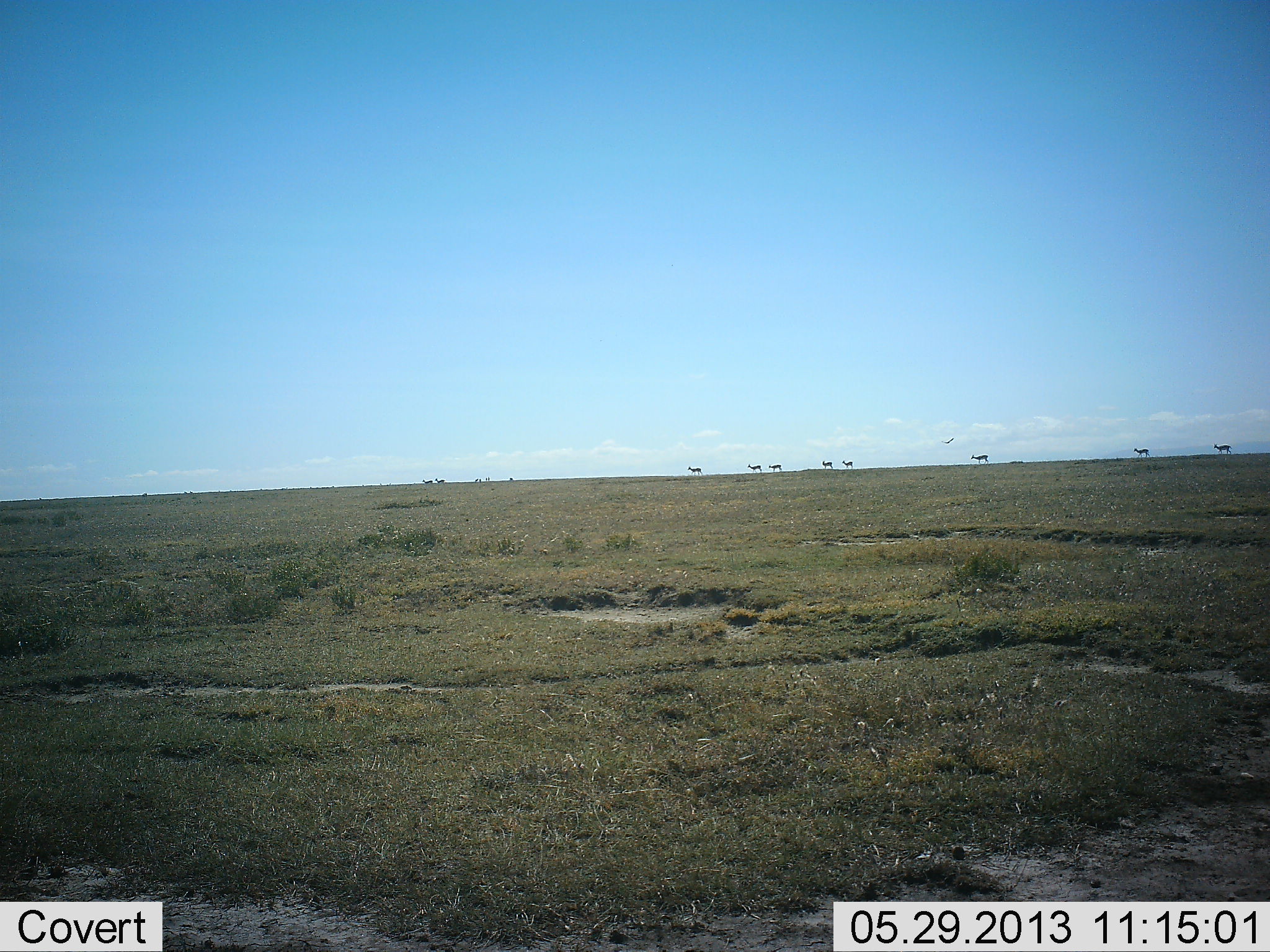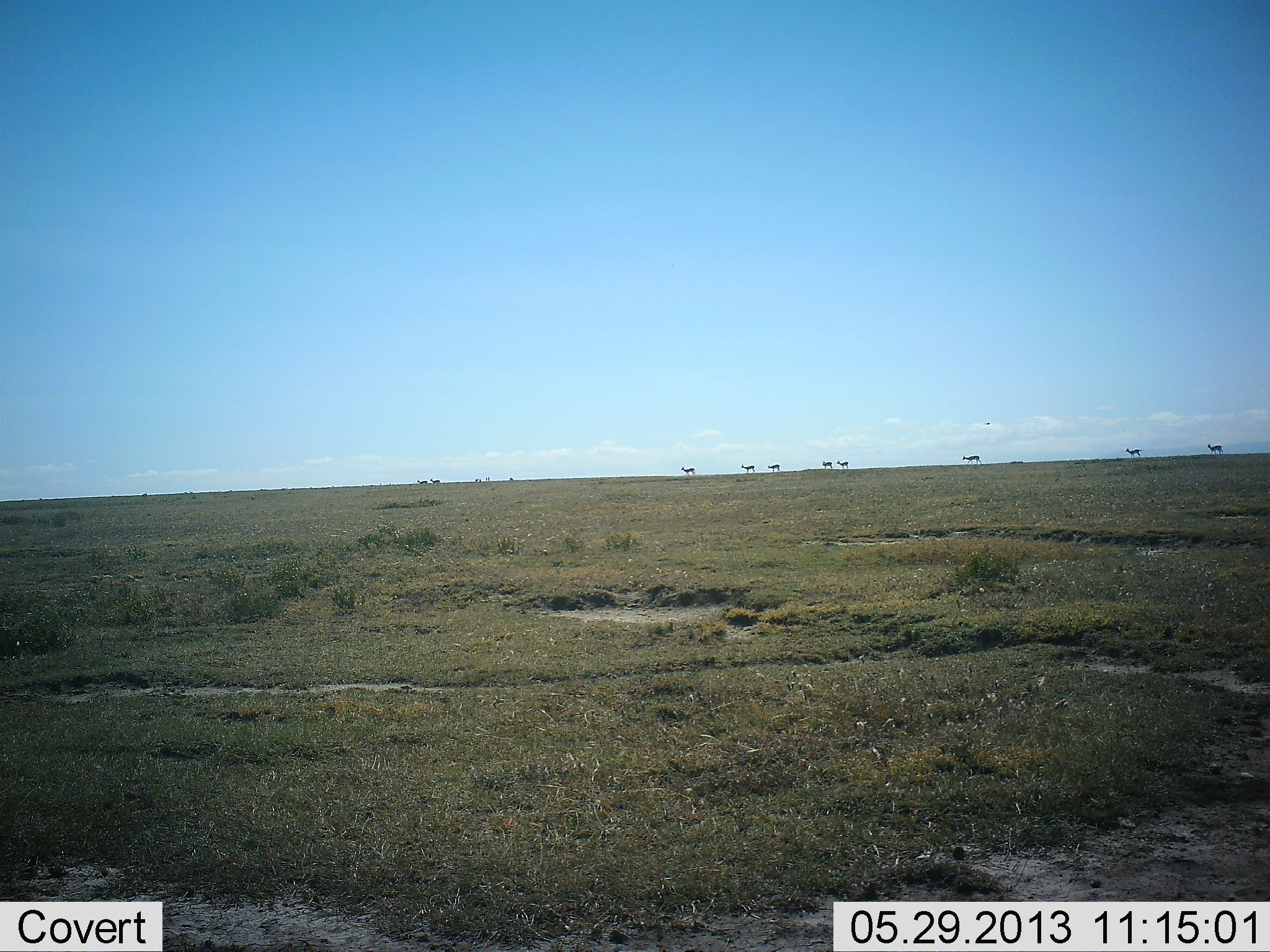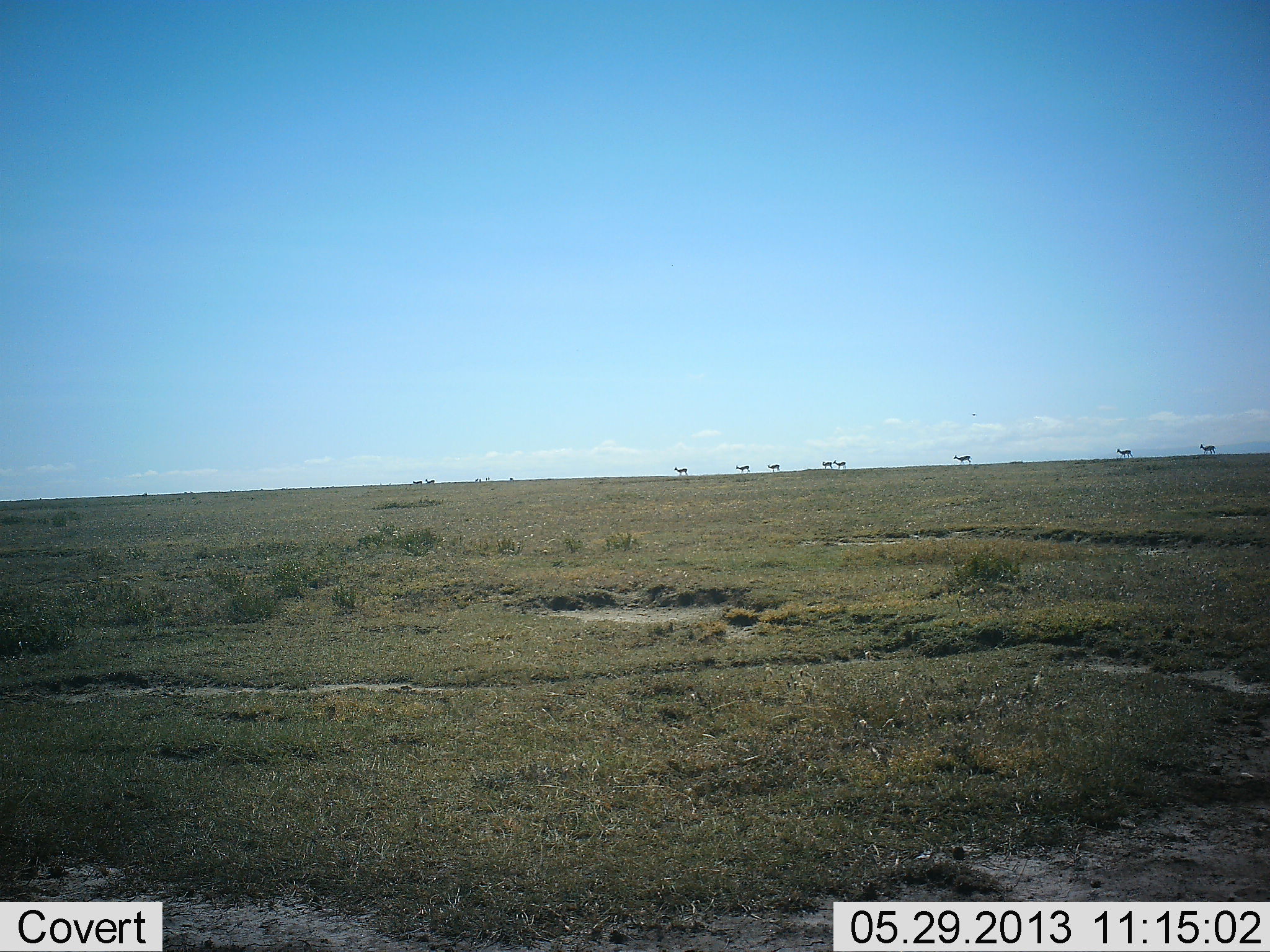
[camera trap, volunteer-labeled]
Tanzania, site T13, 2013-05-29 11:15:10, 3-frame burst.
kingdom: Animalia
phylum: Chordata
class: Mammalia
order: Perissodactyla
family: Equidae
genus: Equus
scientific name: Equus quagga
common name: plains zebra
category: zebra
Zebra (plains zebra) (Equus quagga), count 10. Behavior (volunteer vote fractions): standing 0%, resting 0%, moving 100%, interacting 0%. Young present (vote fraction): 0%. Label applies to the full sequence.